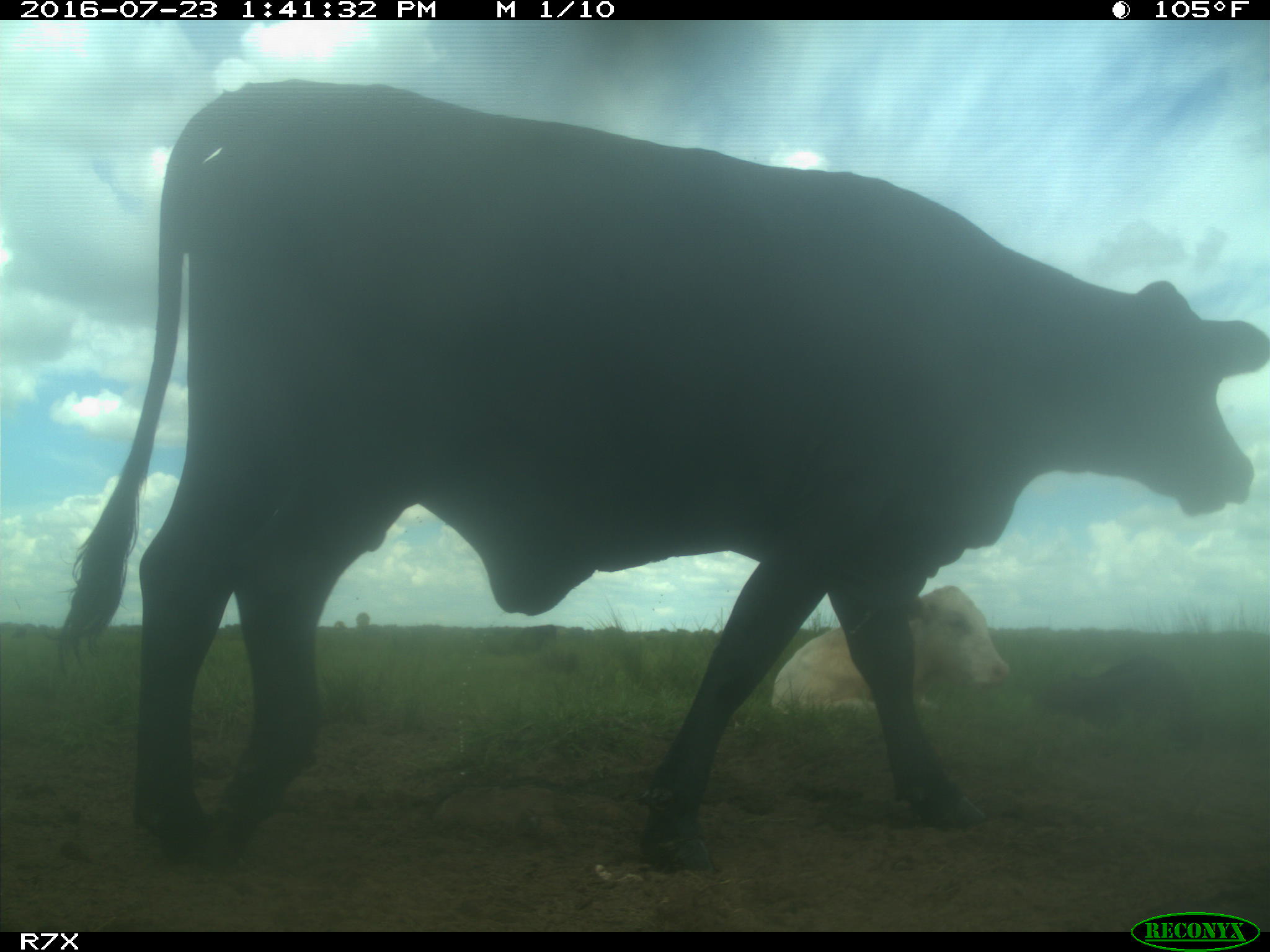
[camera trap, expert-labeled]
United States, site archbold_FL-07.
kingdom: Animalia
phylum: Chordata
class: Mammalia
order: Artiodactyla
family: Bovidae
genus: Bos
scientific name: Bos taurus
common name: domestic cow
Bos taurus (domestic cow).